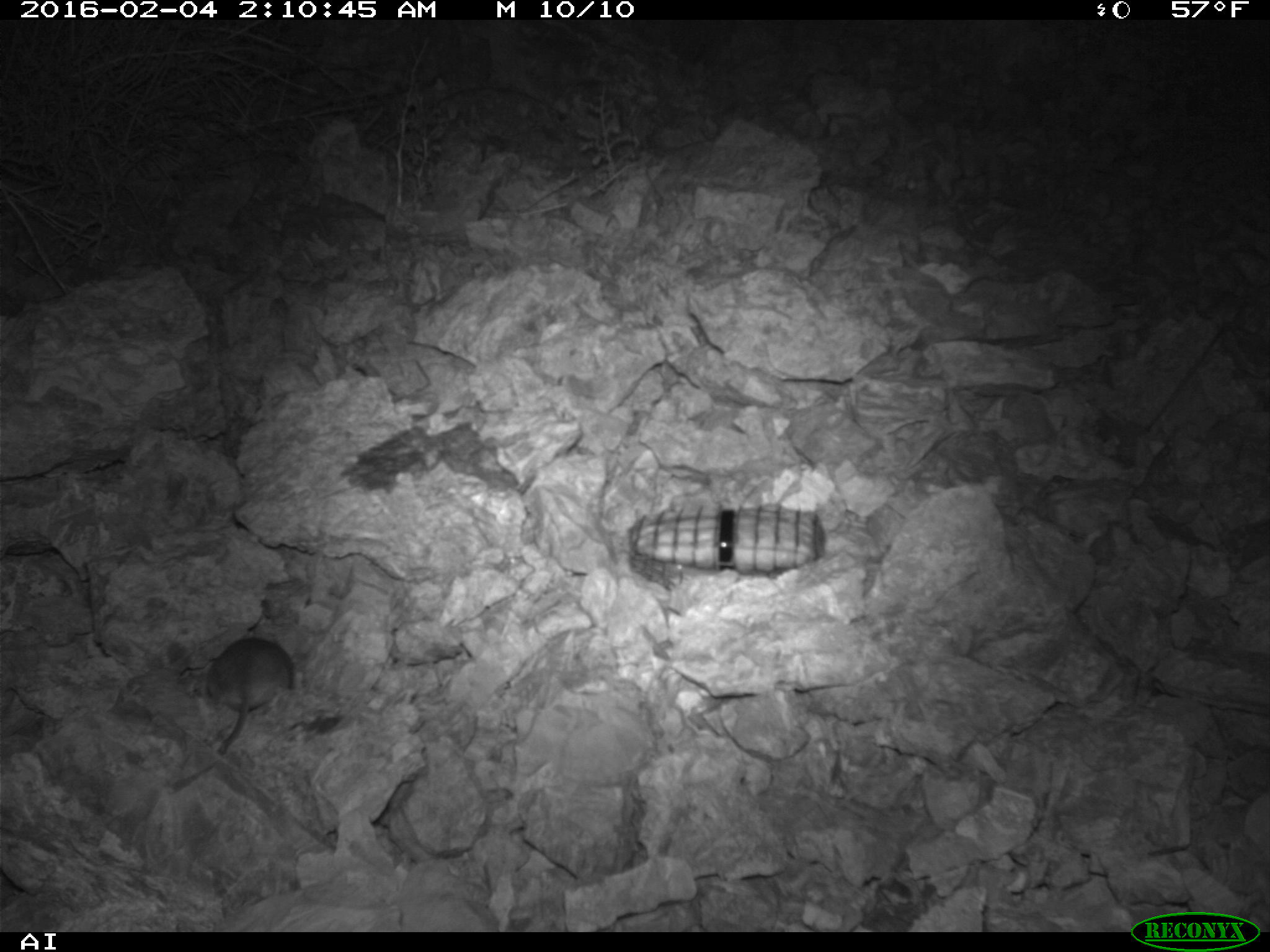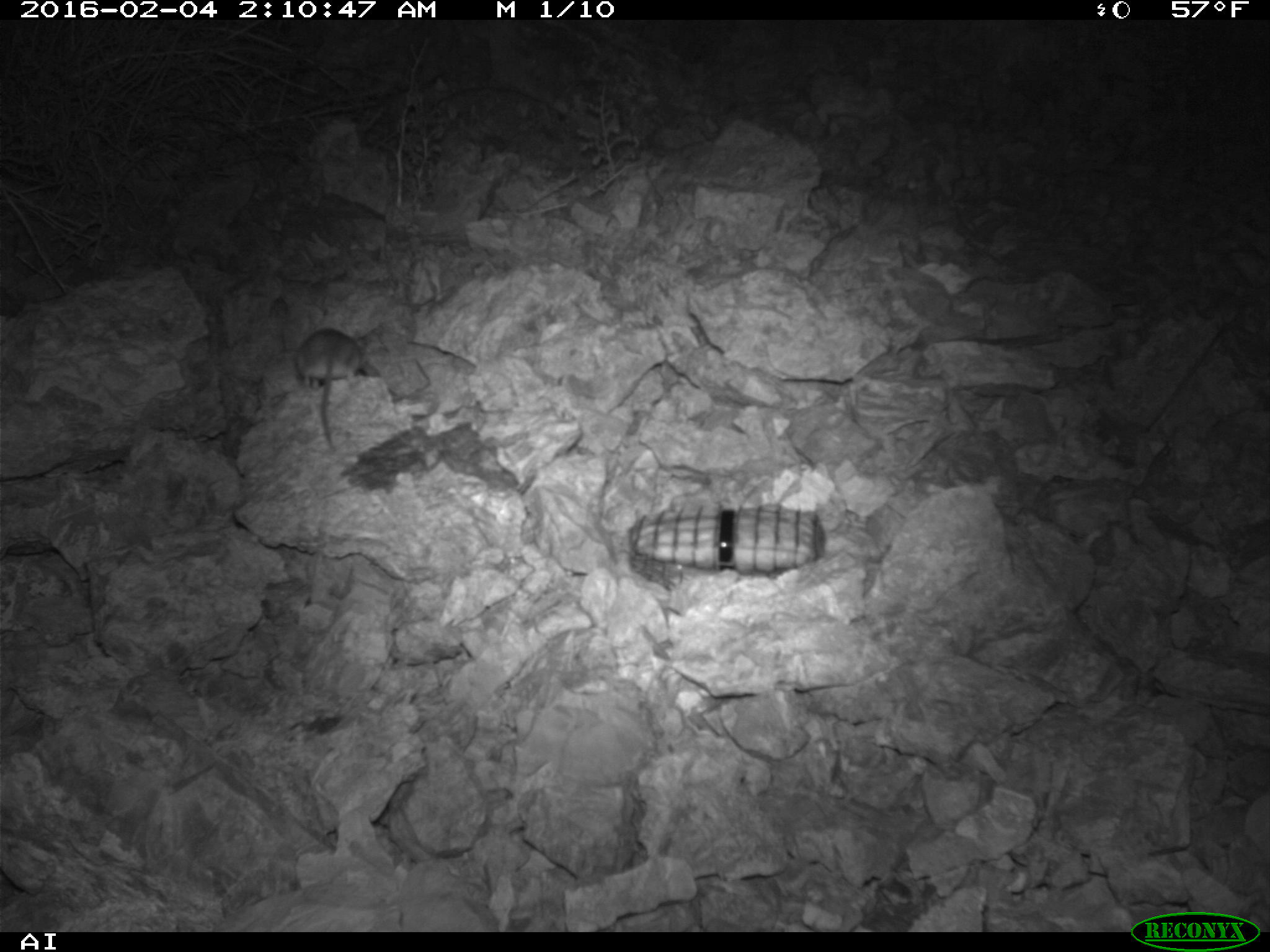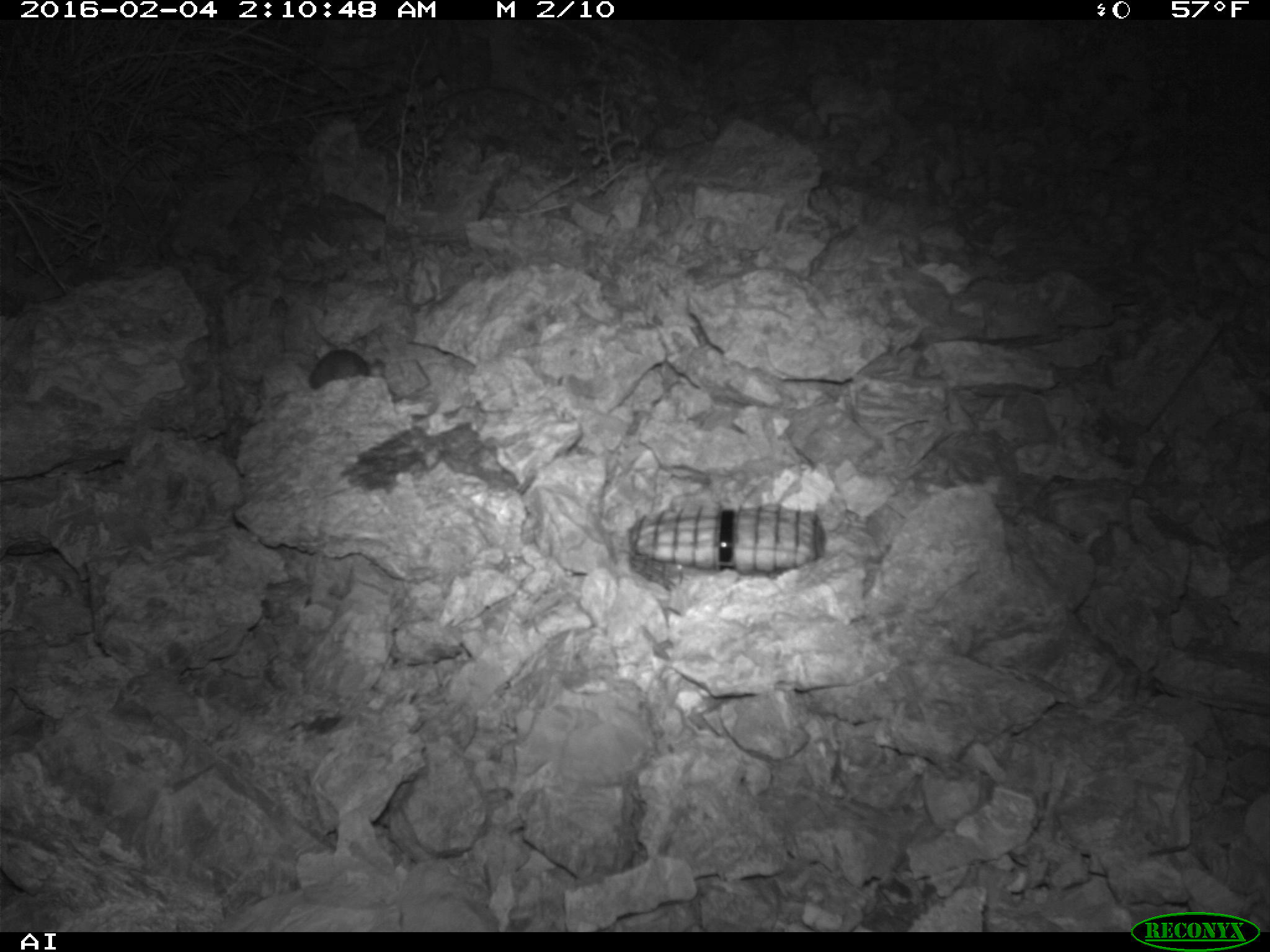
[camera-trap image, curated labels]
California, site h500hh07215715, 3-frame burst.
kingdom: Animalia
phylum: Chordata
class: Mammalia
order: Rodentia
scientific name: Rodentia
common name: rodent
Rodent (Rodentia).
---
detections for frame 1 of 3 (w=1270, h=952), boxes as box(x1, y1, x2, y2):
rodent: box(205, 632, 294, 755)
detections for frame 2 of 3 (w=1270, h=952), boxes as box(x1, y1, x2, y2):
rodent: box(292, 327, 368, 454)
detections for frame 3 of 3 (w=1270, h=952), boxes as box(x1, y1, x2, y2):
rodent: box(306, 348, 386, 389)